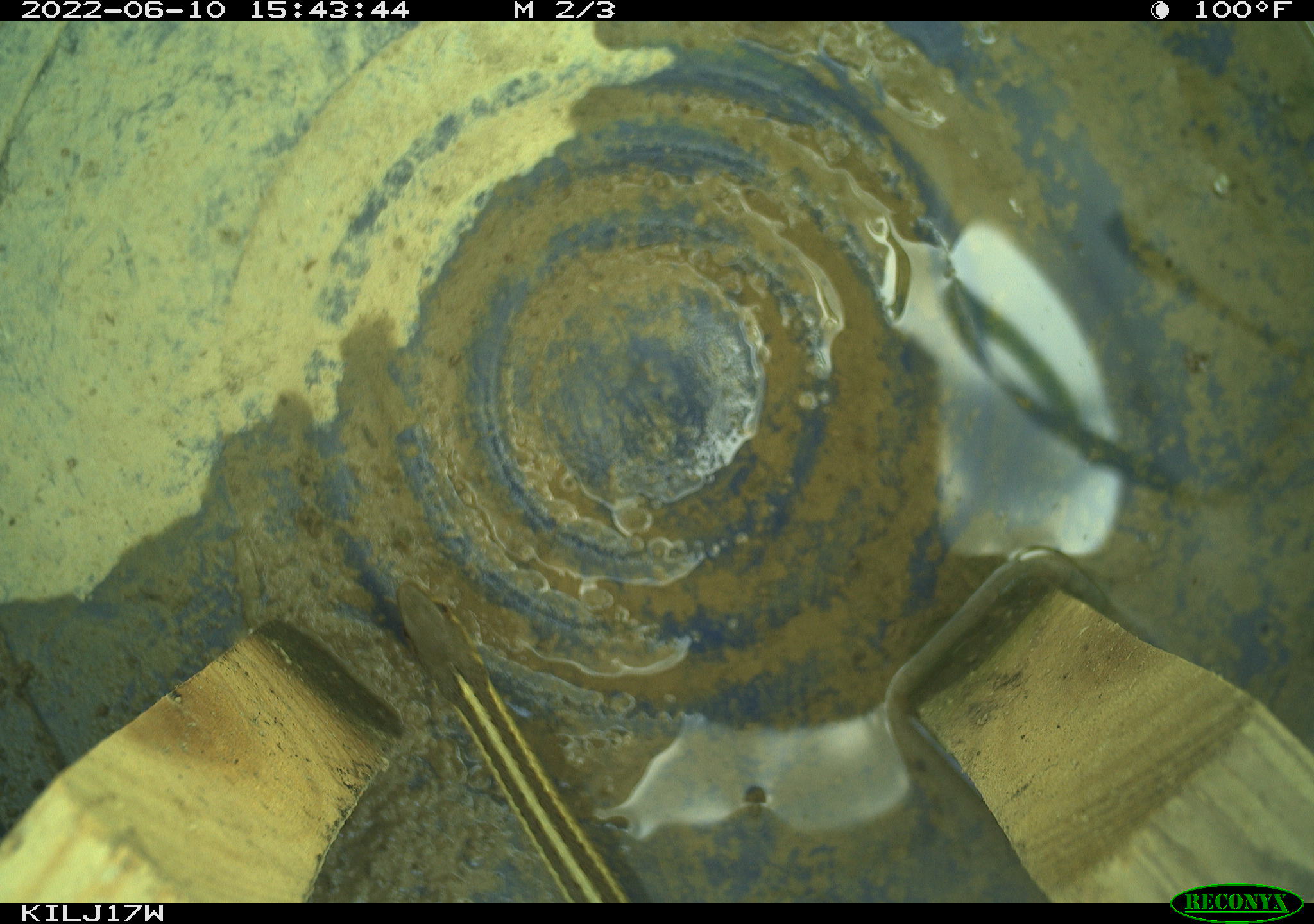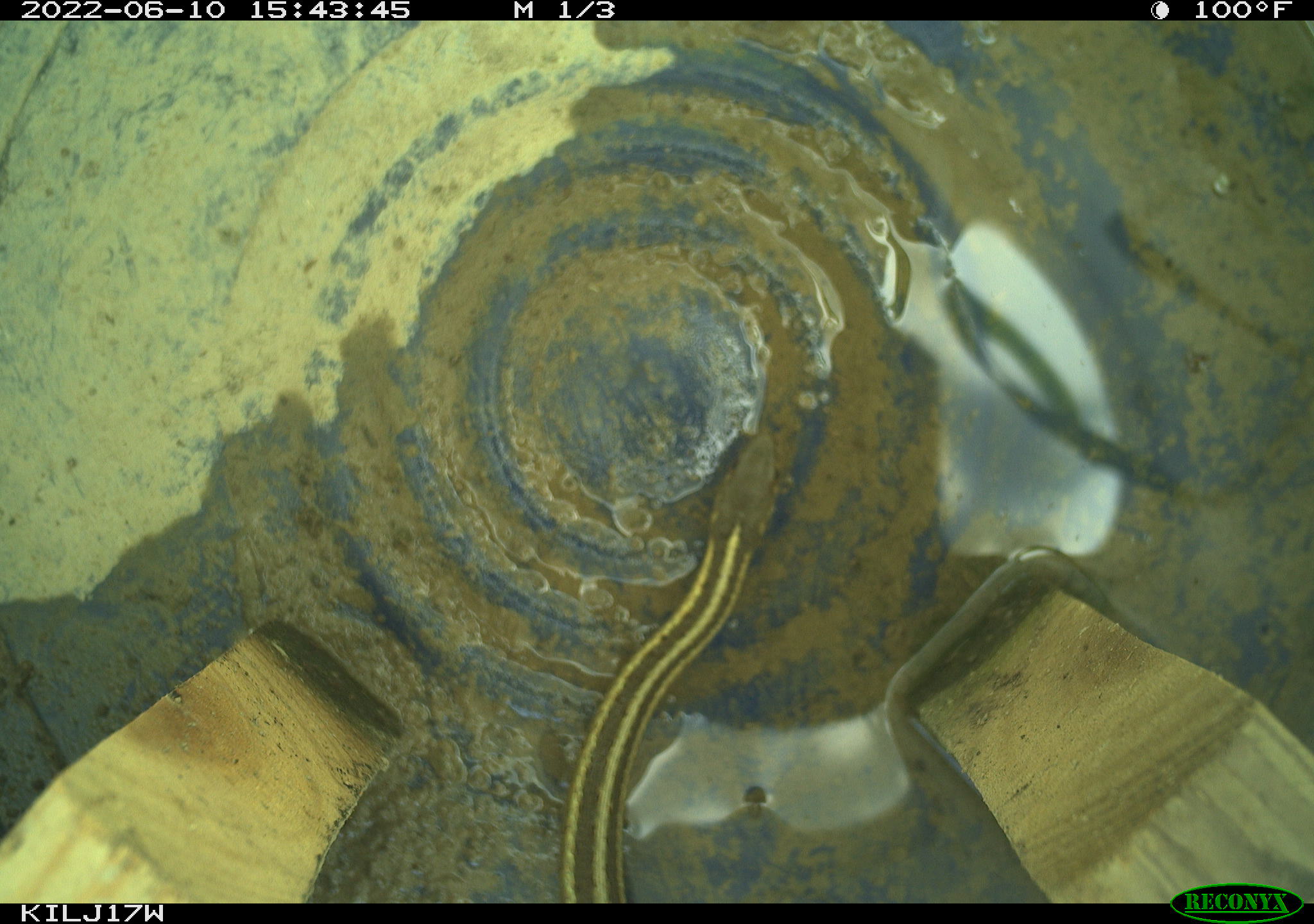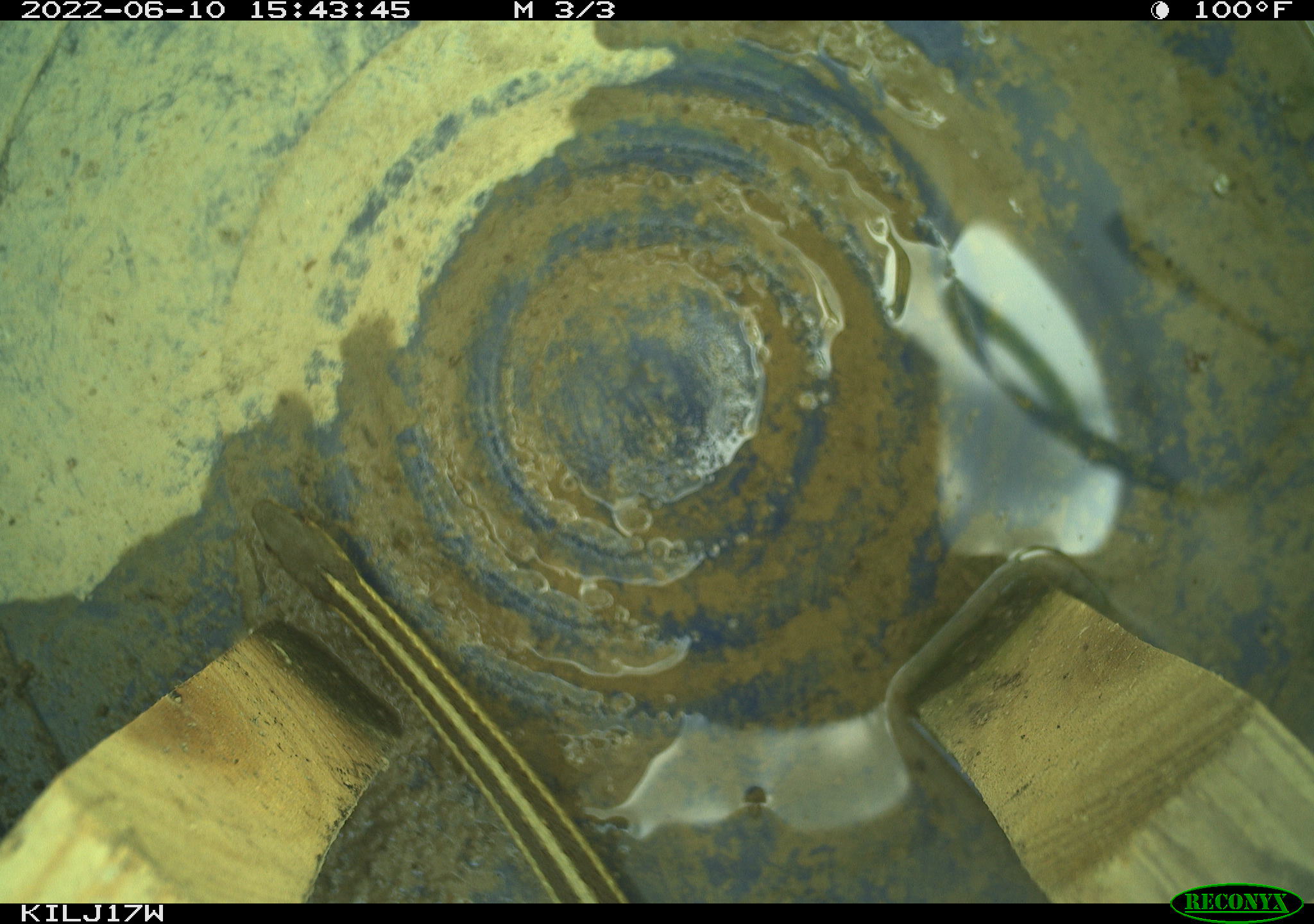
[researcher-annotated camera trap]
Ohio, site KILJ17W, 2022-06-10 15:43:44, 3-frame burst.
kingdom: Animalia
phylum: Chordata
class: Reptilia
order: Squamata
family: Colubridae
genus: Thamnophis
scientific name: Thamnophis sirtalis sirtalis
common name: eastern gartersnake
Eastern gartersnake (Thamnophis sirtalis sirtalis).